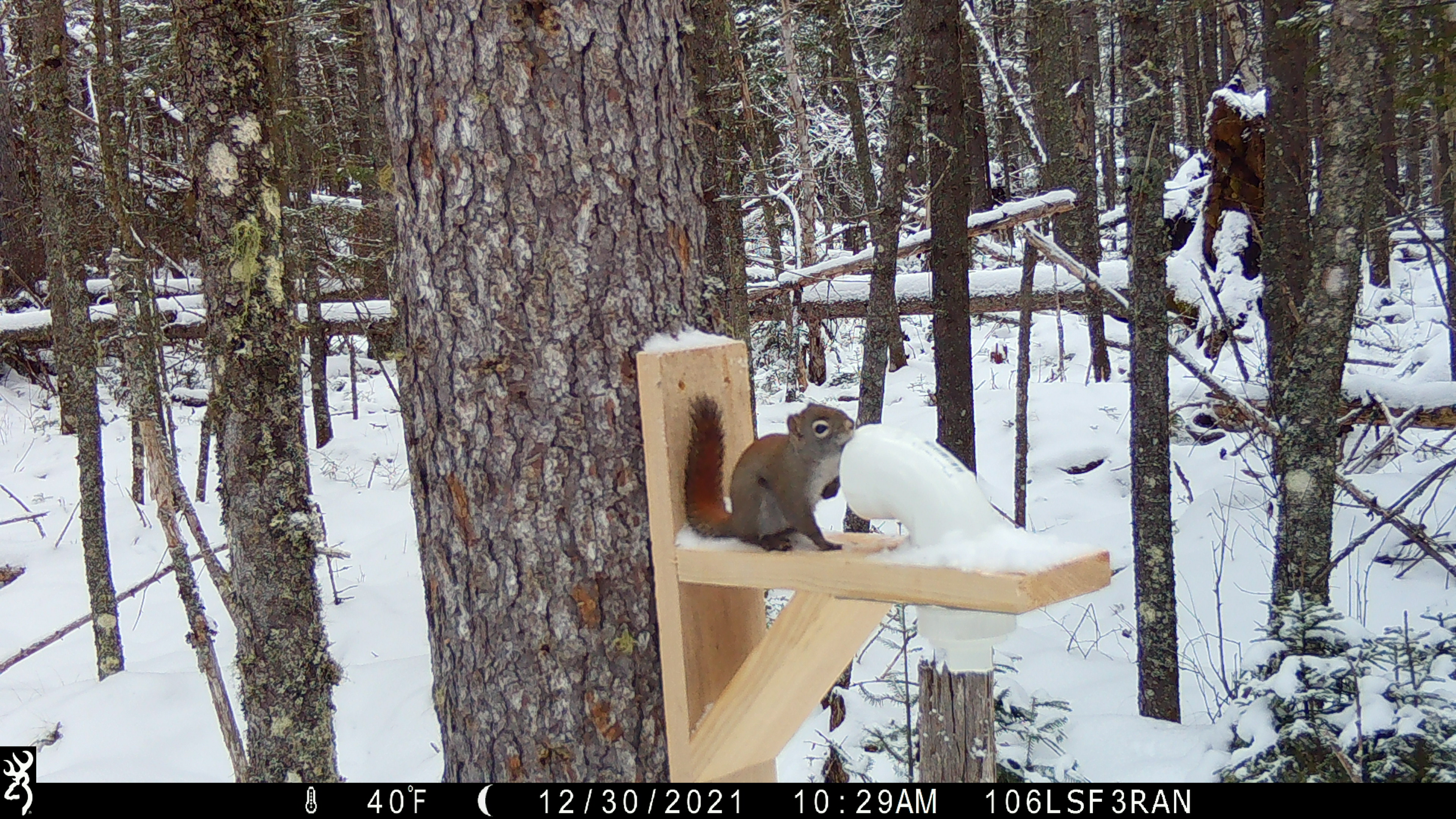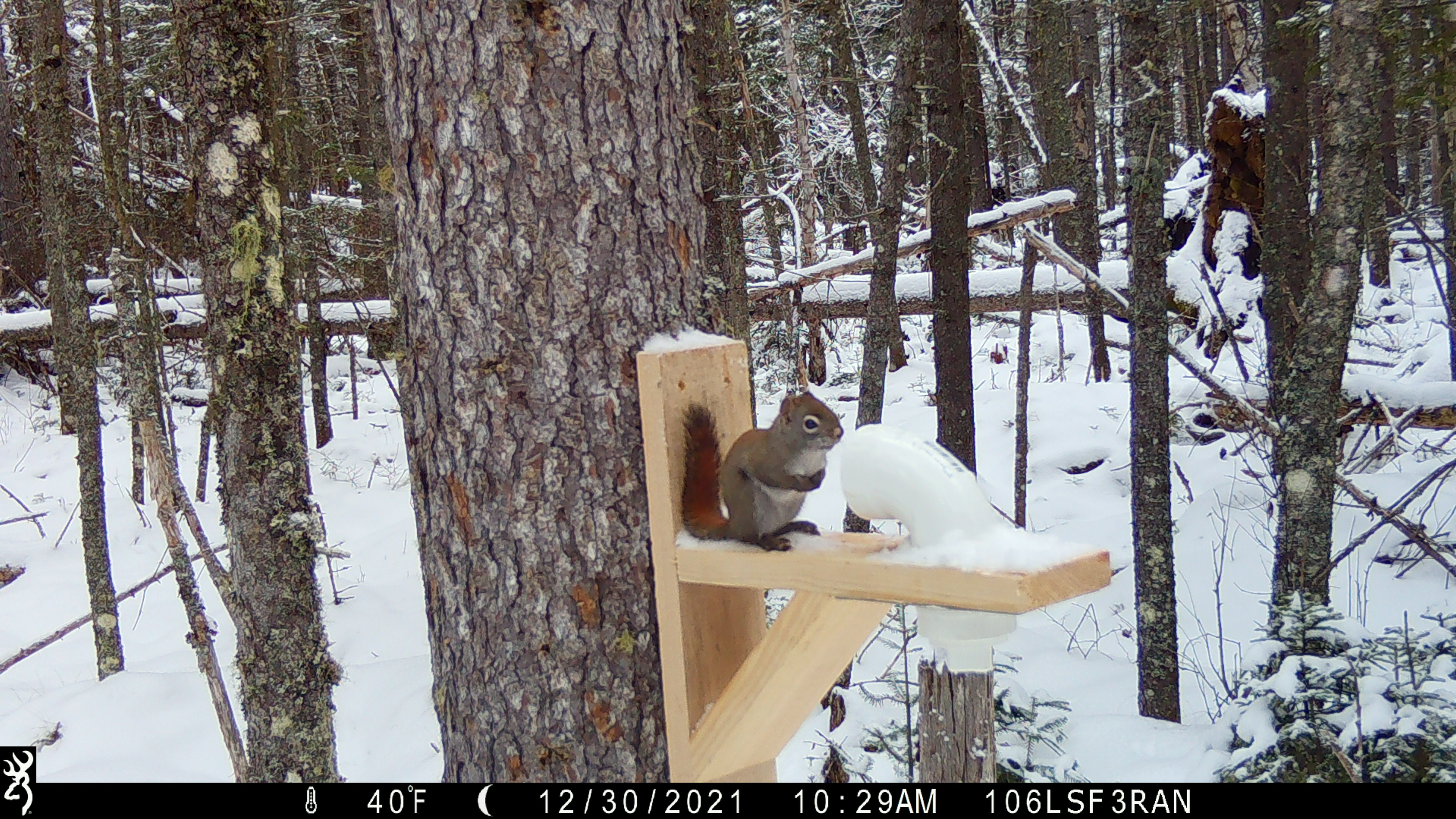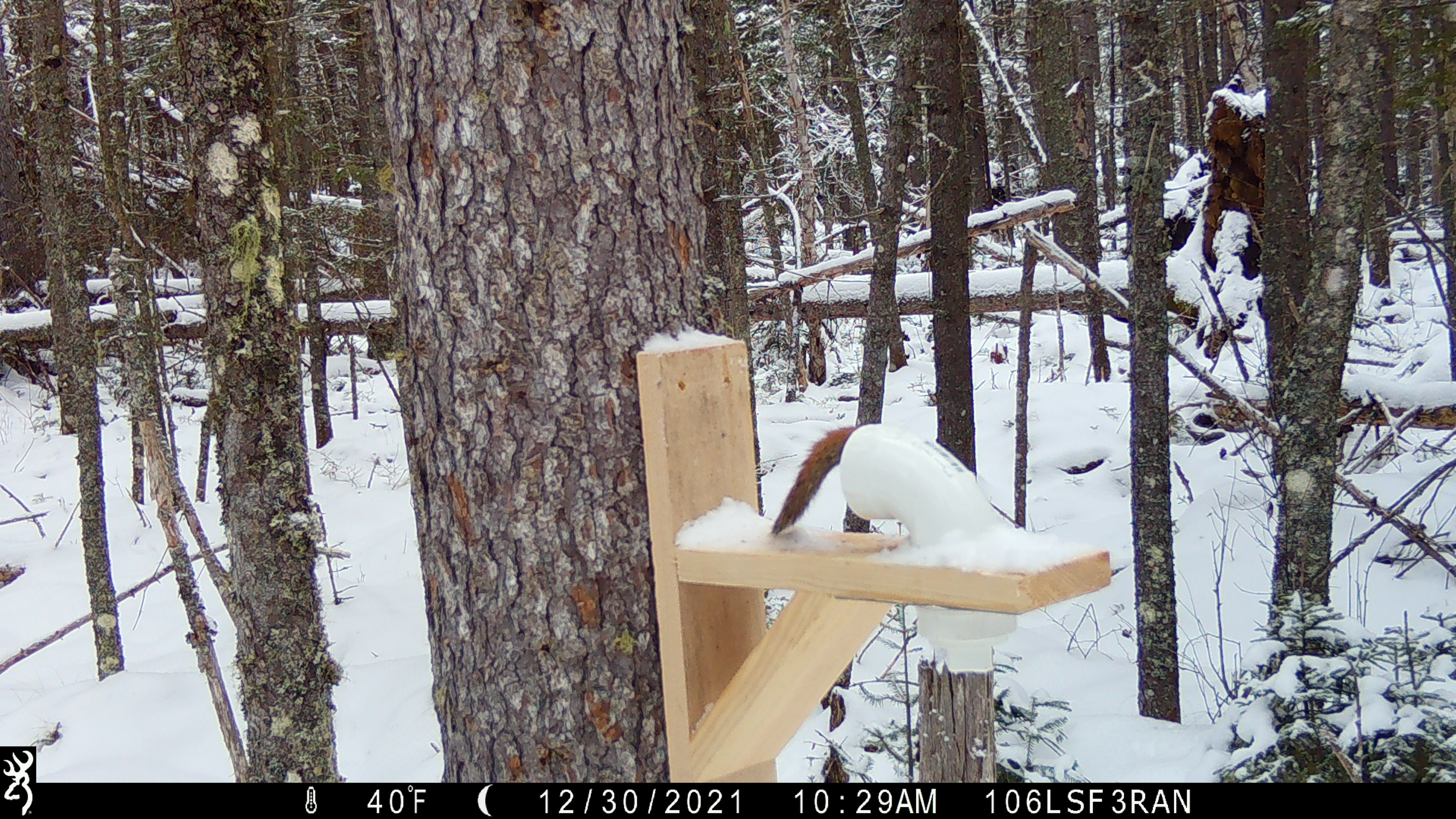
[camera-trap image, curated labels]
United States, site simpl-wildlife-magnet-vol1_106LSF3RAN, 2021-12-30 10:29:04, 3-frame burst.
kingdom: Animalia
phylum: Chordata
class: Mammalia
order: Rodentia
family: Sciuridae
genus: Tamiasciurus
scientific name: Tamiasciurus hudsonicus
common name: red squirrel